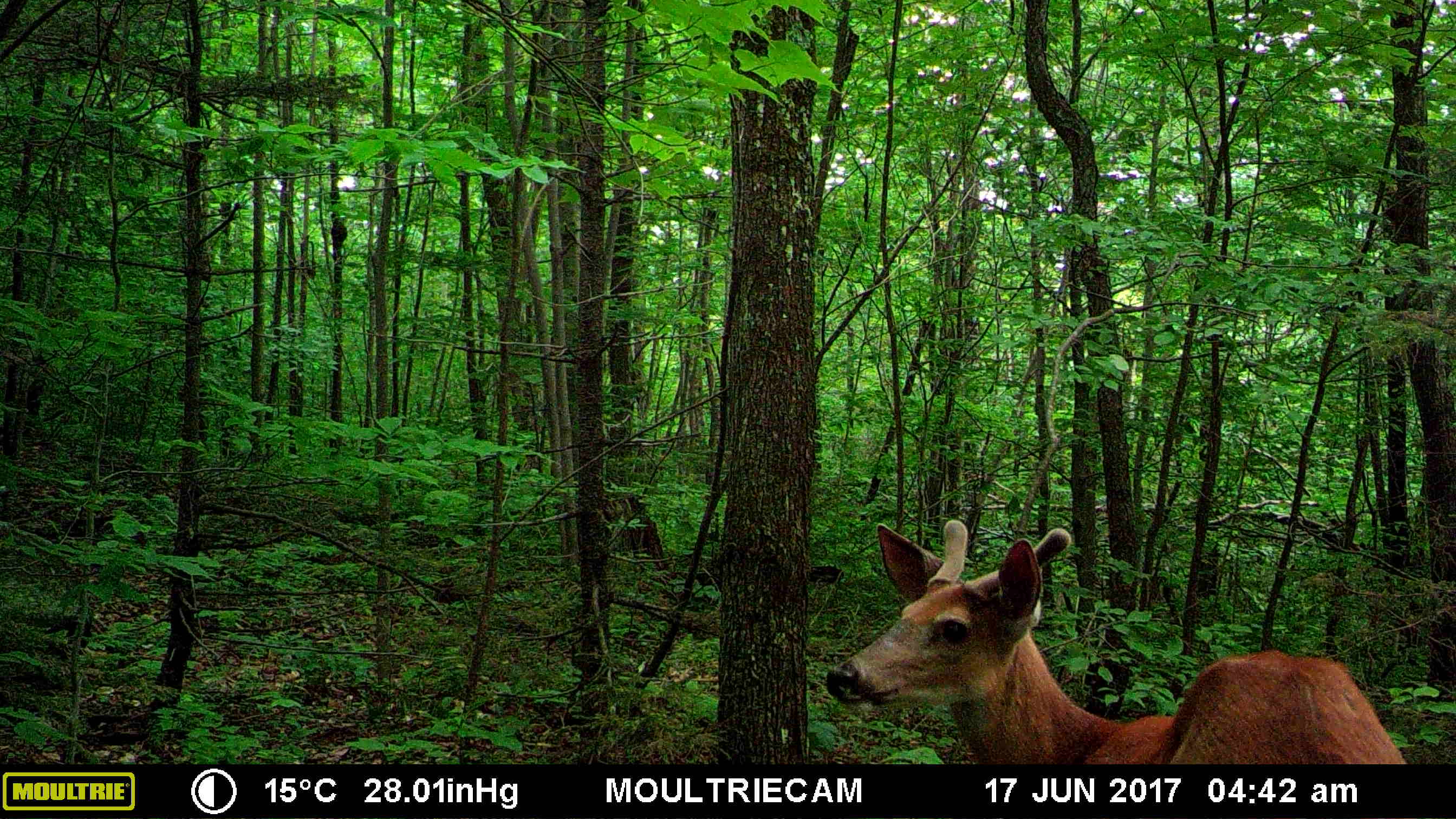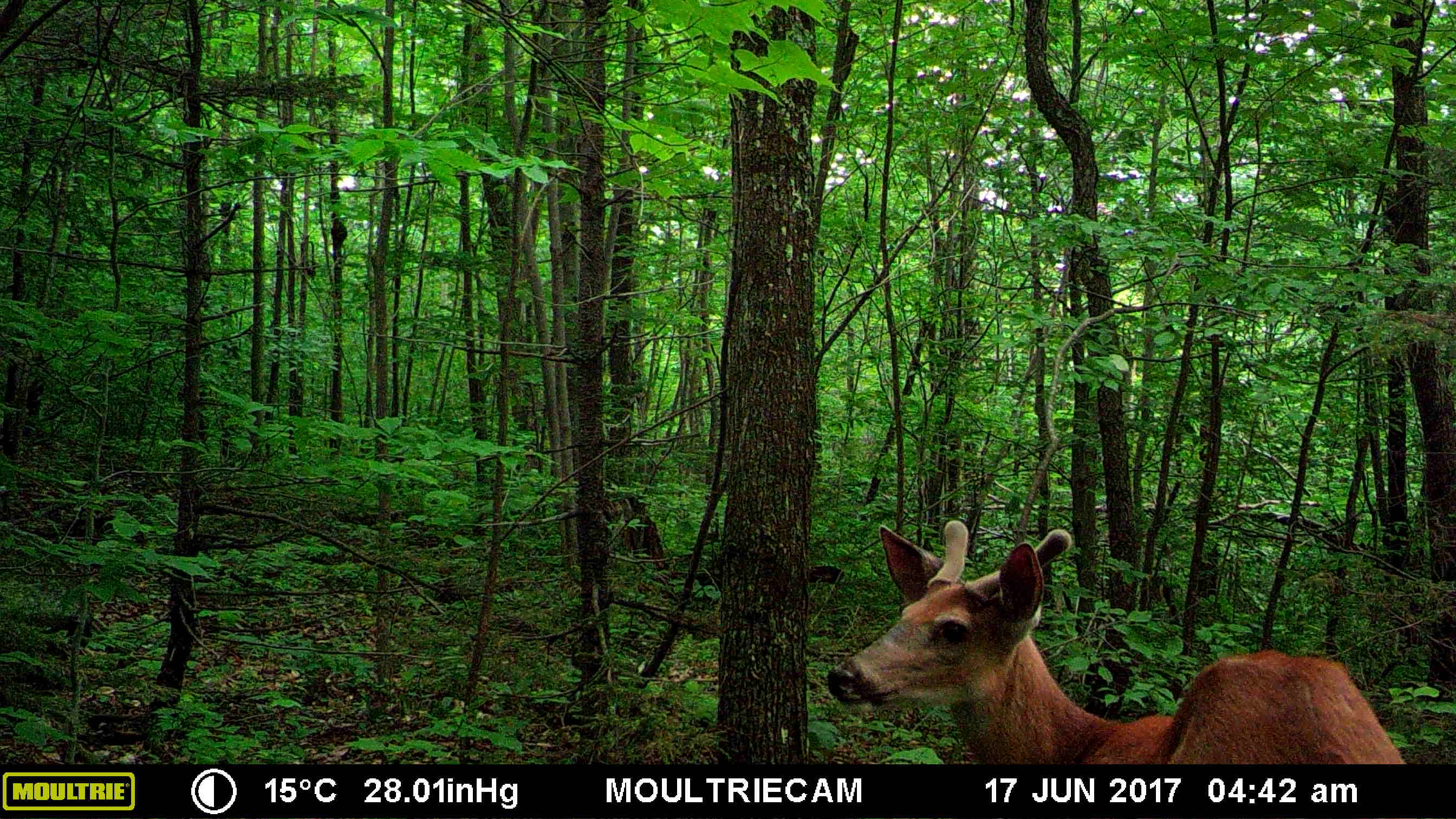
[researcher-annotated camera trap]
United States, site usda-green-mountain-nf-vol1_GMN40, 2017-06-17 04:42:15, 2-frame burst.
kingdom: Animalia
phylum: Chordata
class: Mammalia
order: Artiodactyla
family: Cervidae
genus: Odocoileus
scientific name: Odocoileus virginianus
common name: white-tailed deer